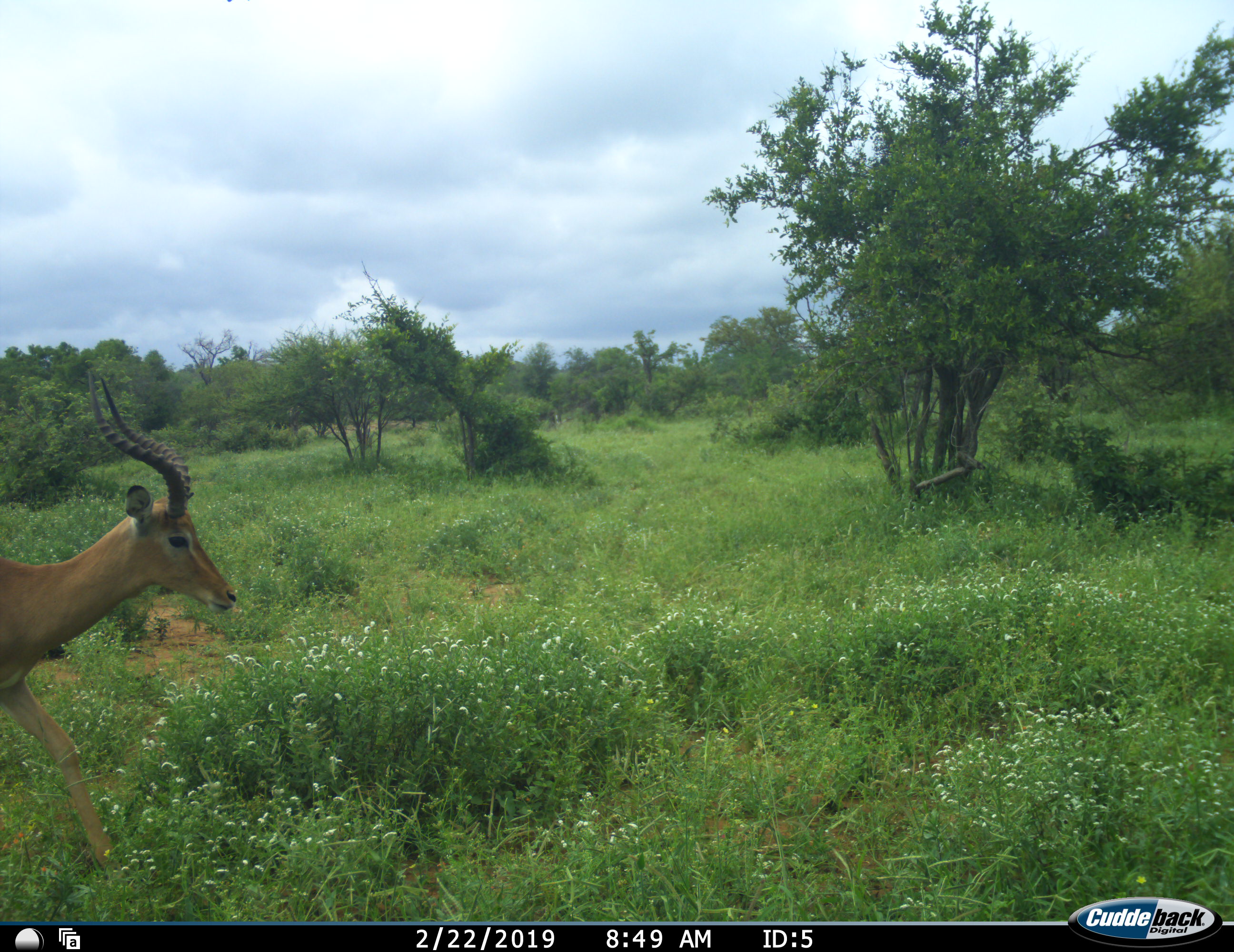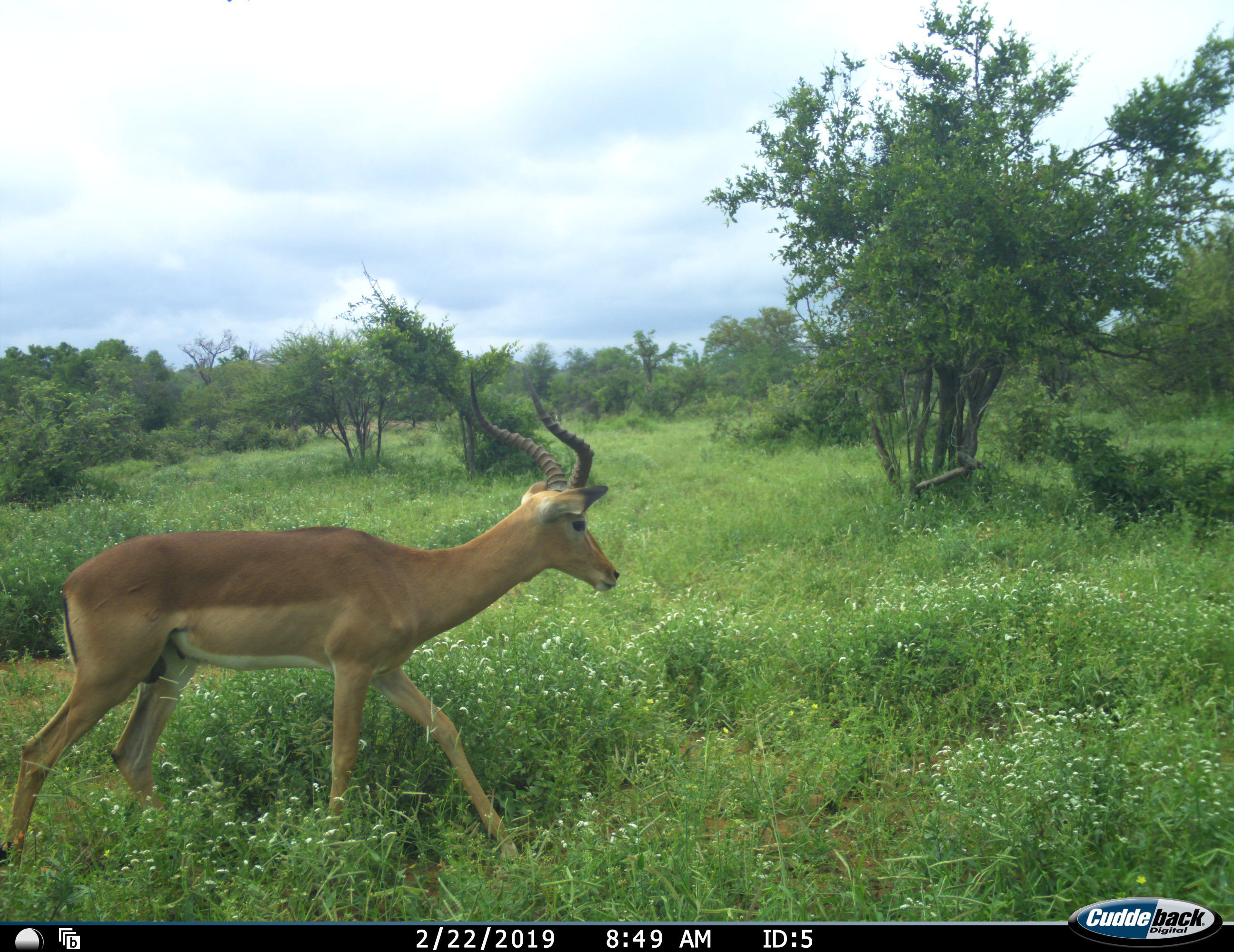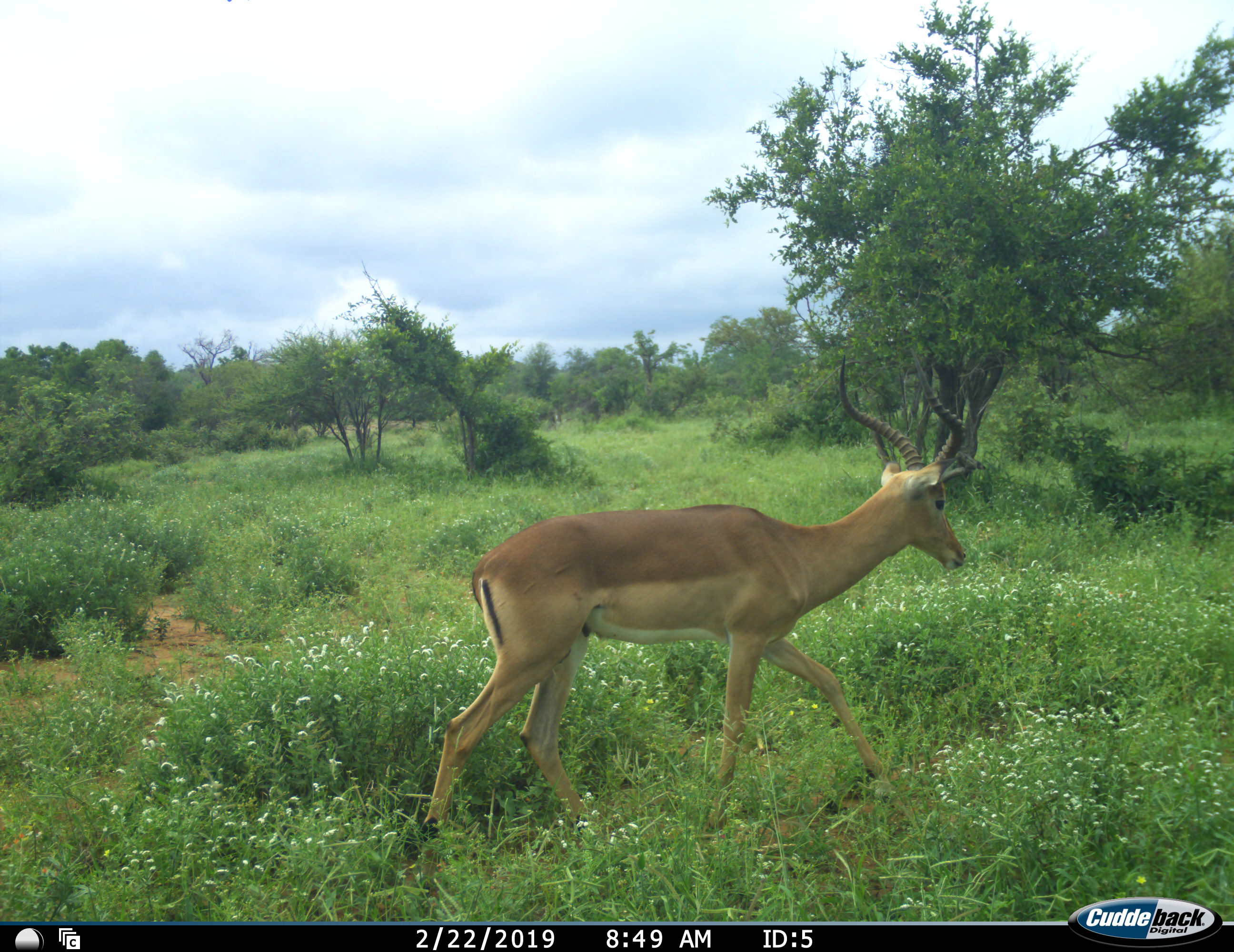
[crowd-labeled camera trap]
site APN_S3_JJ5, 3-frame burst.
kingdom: Animalia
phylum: Chordata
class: Mammalia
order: Artiodactyla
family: Bovidae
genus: Aepyceros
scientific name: Aepyceros melampus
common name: impala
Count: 1.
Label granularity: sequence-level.